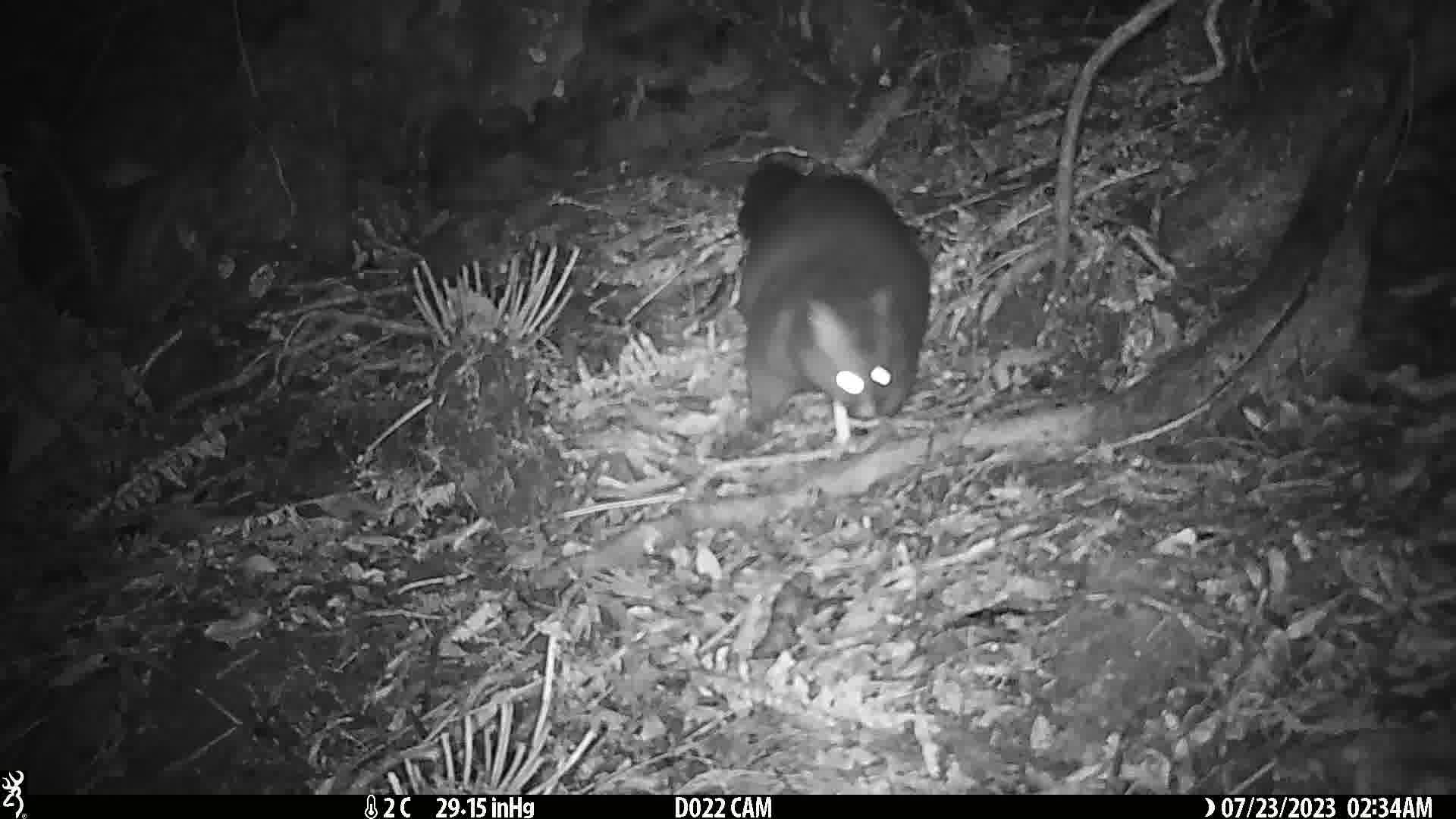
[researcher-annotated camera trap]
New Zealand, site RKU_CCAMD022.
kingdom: Animalia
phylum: Chordata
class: Mammalia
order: Diprotodontia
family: Phalangeridae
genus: Trichosurus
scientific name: Trichosurus vulpecula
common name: common brushtail possum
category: possum